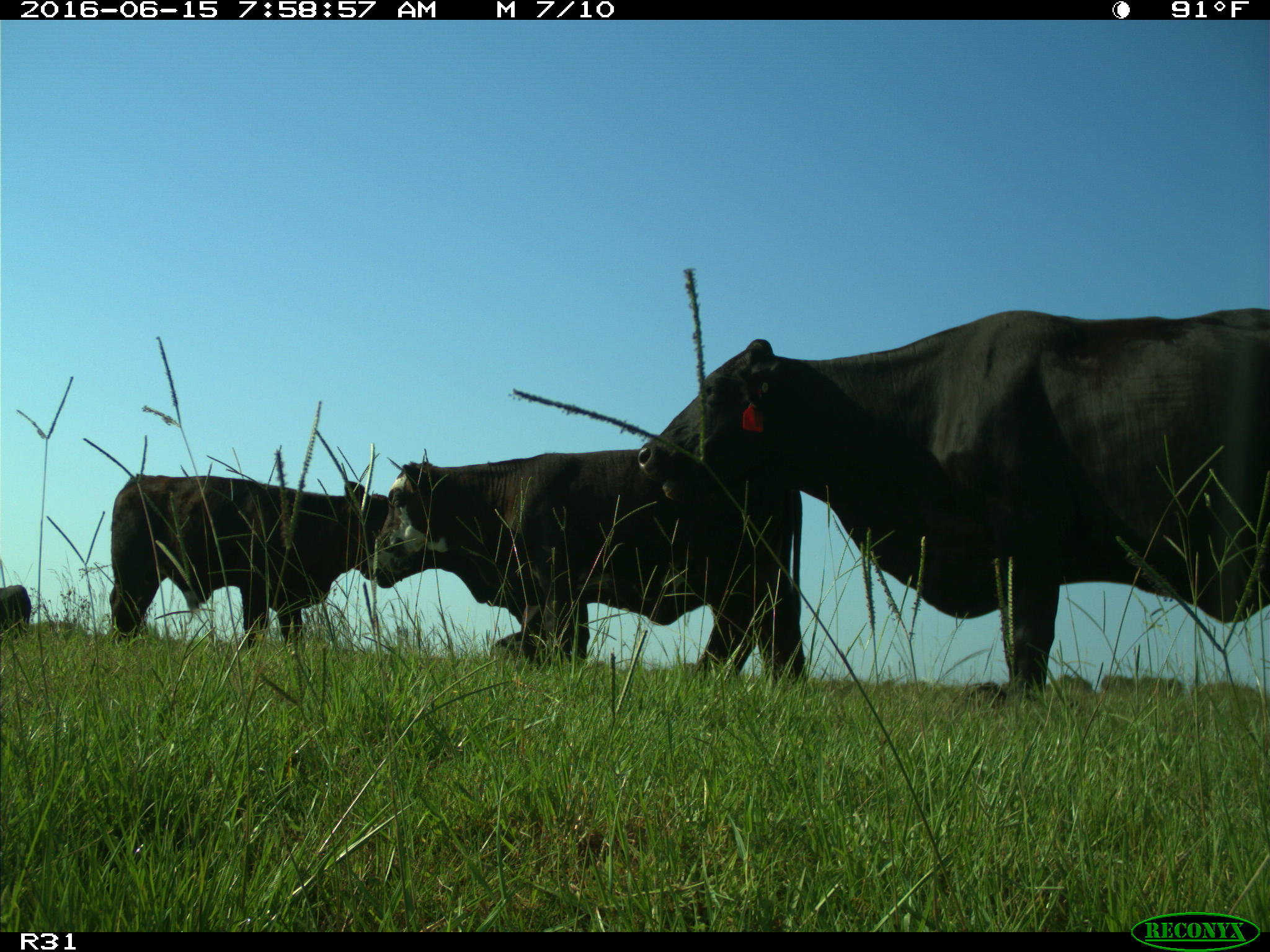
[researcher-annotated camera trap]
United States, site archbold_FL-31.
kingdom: Animalia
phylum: Chordata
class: Mammalia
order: Artiodactyla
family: Bovidae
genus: Bos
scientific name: Bos taurus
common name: domestic cow